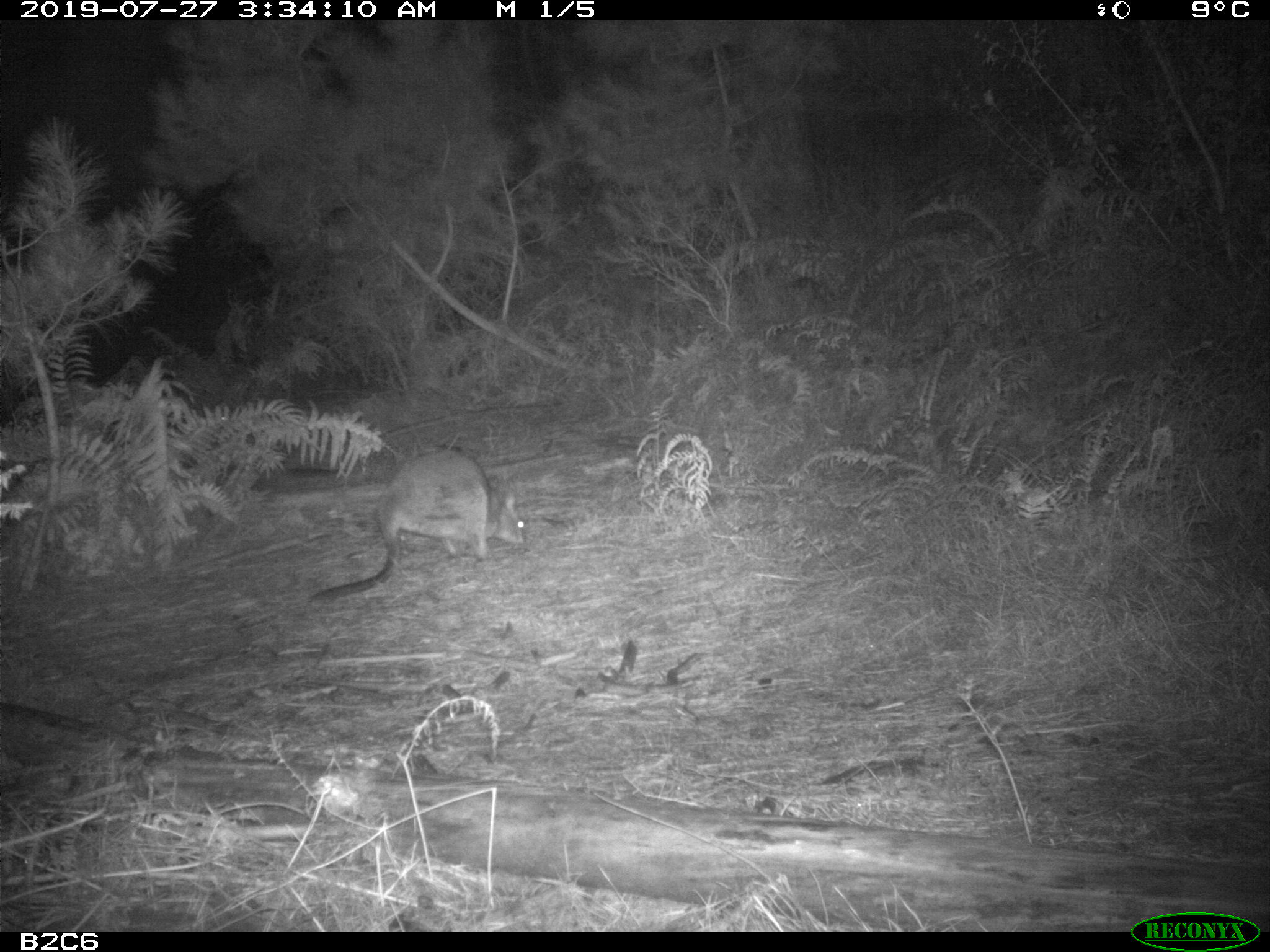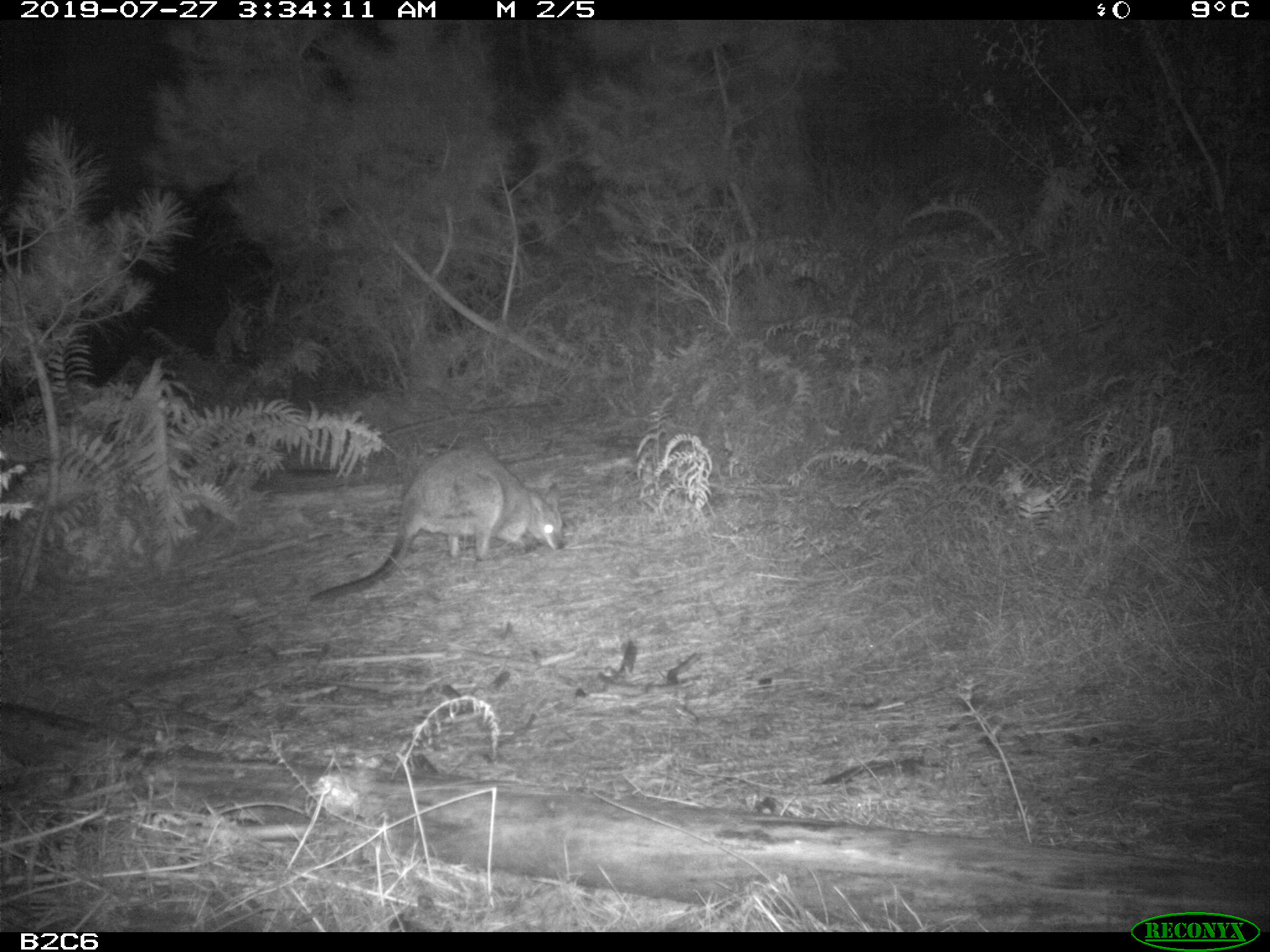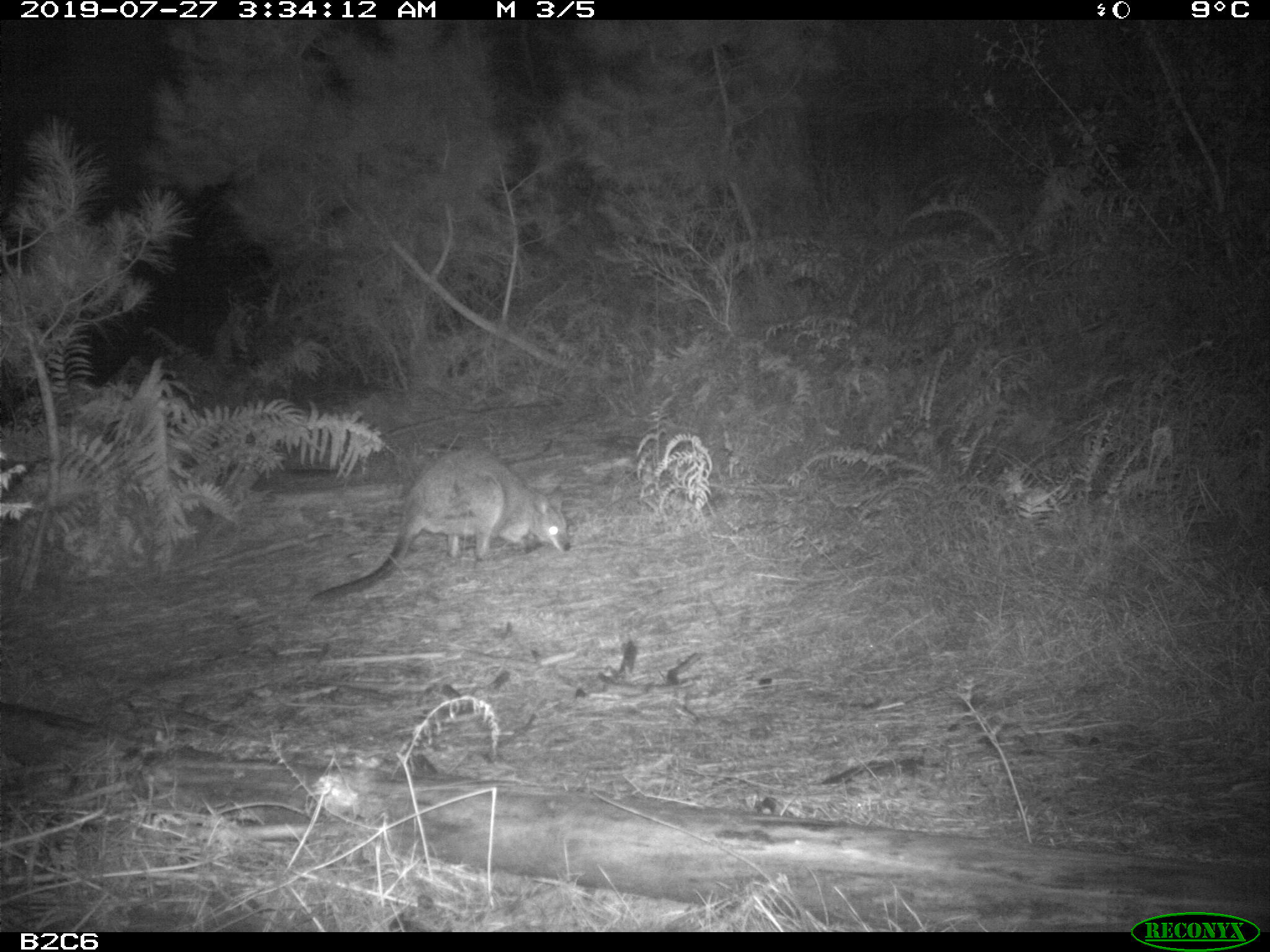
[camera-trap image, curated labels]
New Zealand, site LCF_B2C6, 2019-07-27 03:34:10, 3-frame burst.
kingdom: Animalia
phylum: Chordata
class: Mammalia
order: Diprotodontia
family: Macropodidae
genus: Notamacropus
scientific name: Notamacropus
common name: wallaby